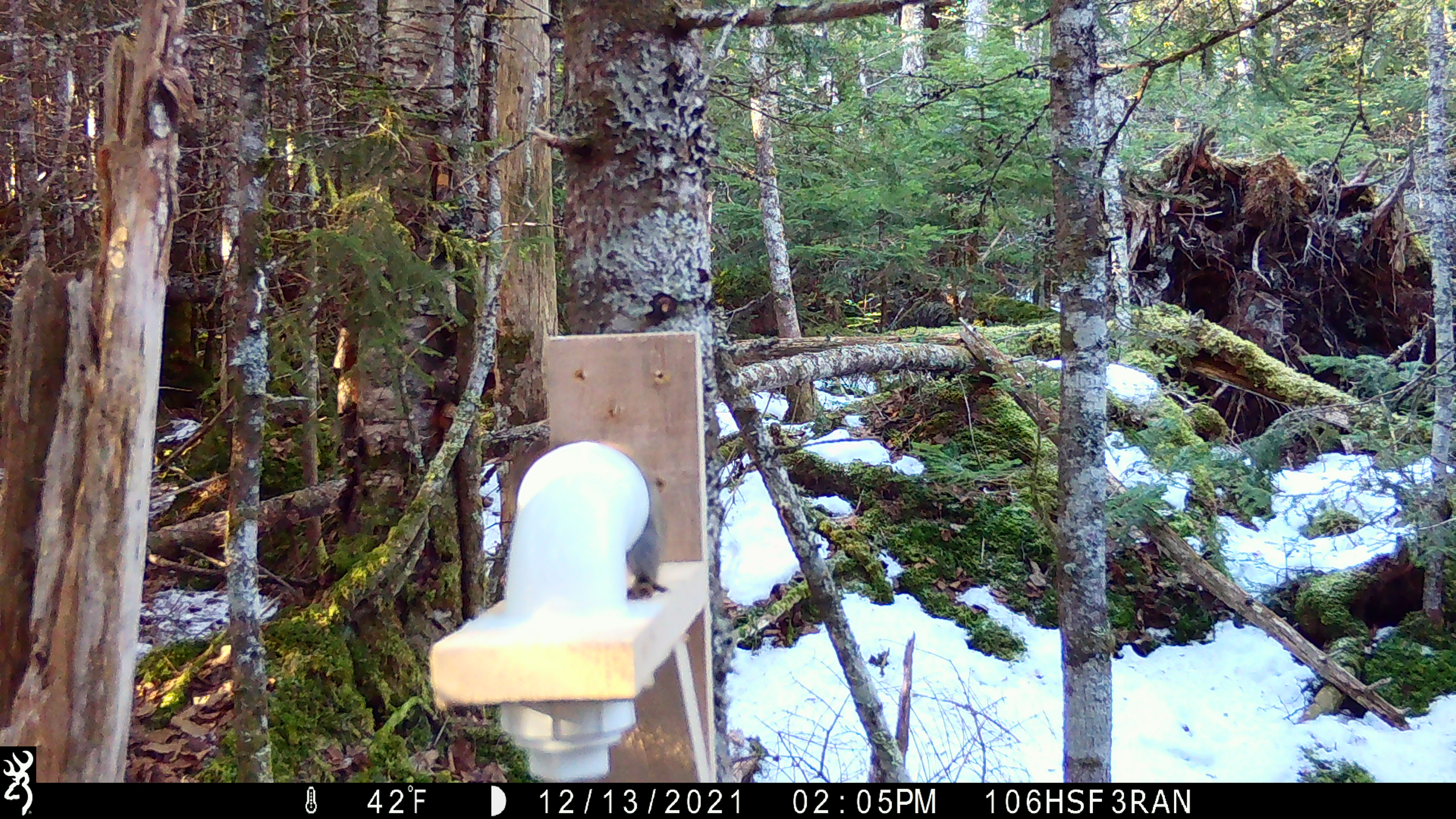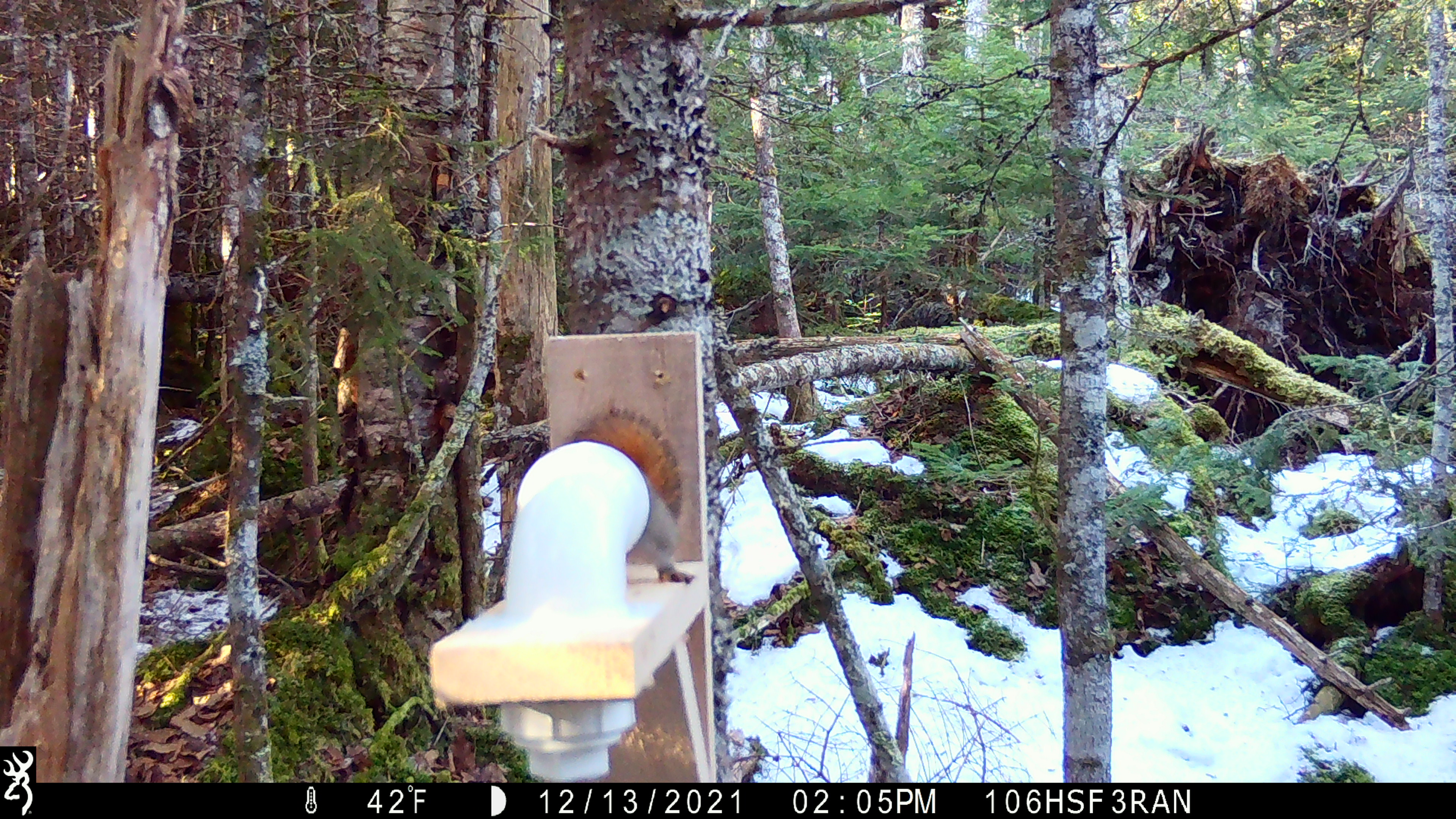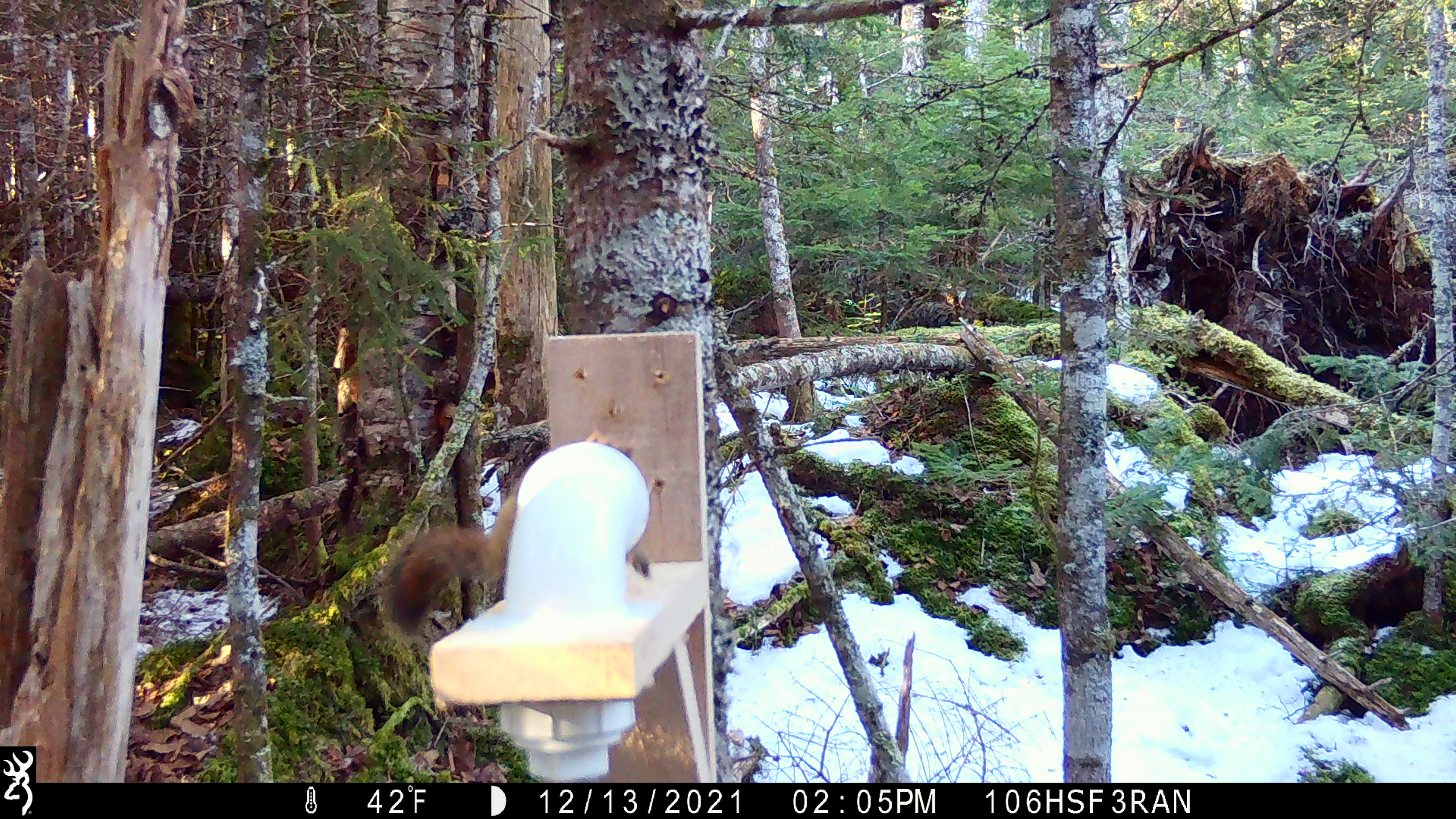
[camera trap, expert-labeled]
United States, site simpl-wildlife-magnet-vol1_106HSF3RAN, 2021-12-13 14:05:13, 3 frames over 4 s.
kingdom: Animalia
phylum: Chordata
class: Mammalia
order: Rodentia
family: Sciuridae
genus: Tamiasciurus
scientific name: Tamiasciurus hudsonicus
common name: red squirrel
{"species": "red squirrel (Tamiasciurus hudsonicus)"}